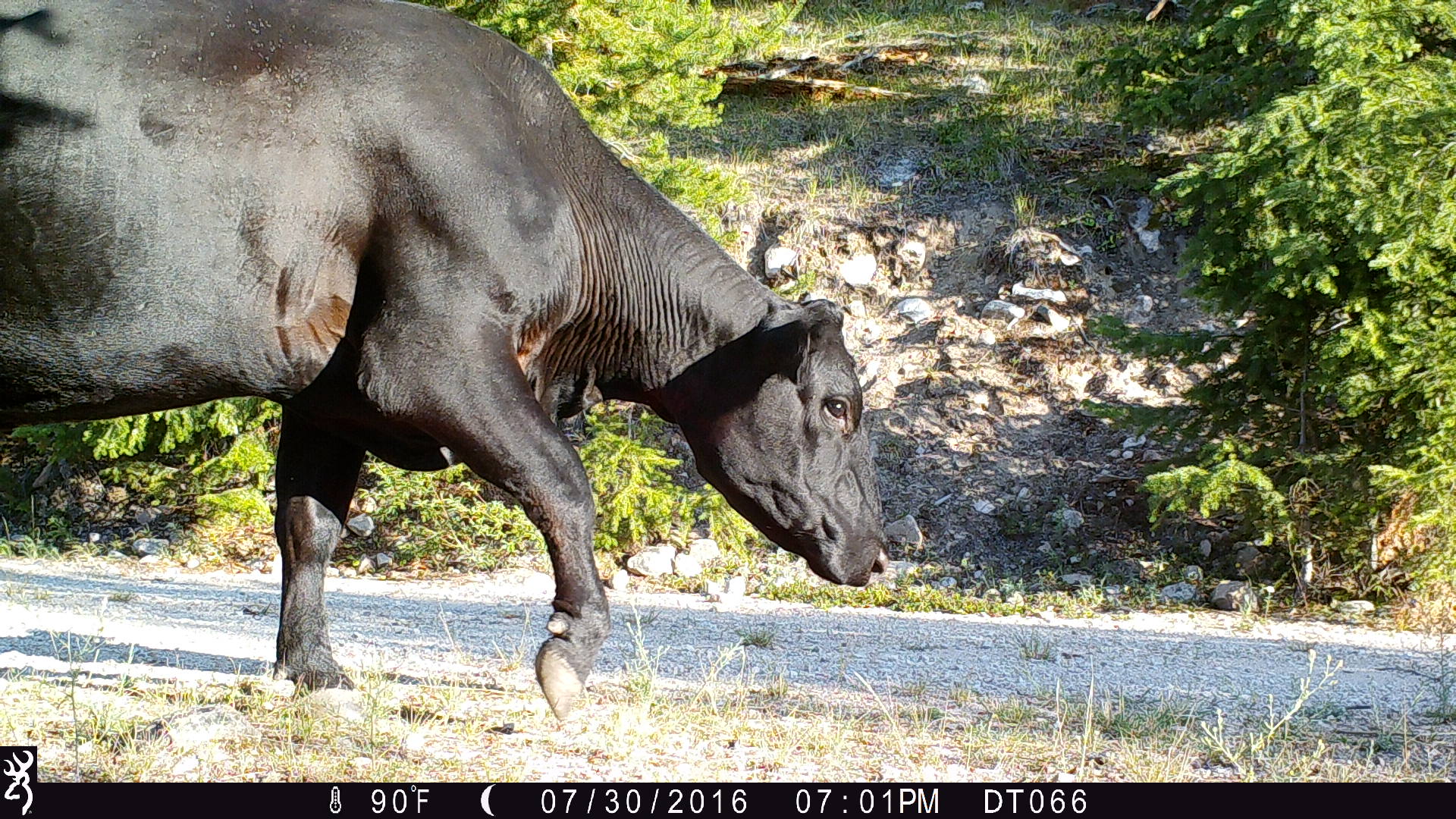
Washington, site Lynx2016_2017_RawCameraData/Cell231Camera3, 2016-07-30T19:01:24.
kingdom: Animalia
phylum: Chordata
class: Mammalia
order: Artiodactyla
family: Bovidae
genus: Bos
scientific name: Bos taurus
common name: domestic cattle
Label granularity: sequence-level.